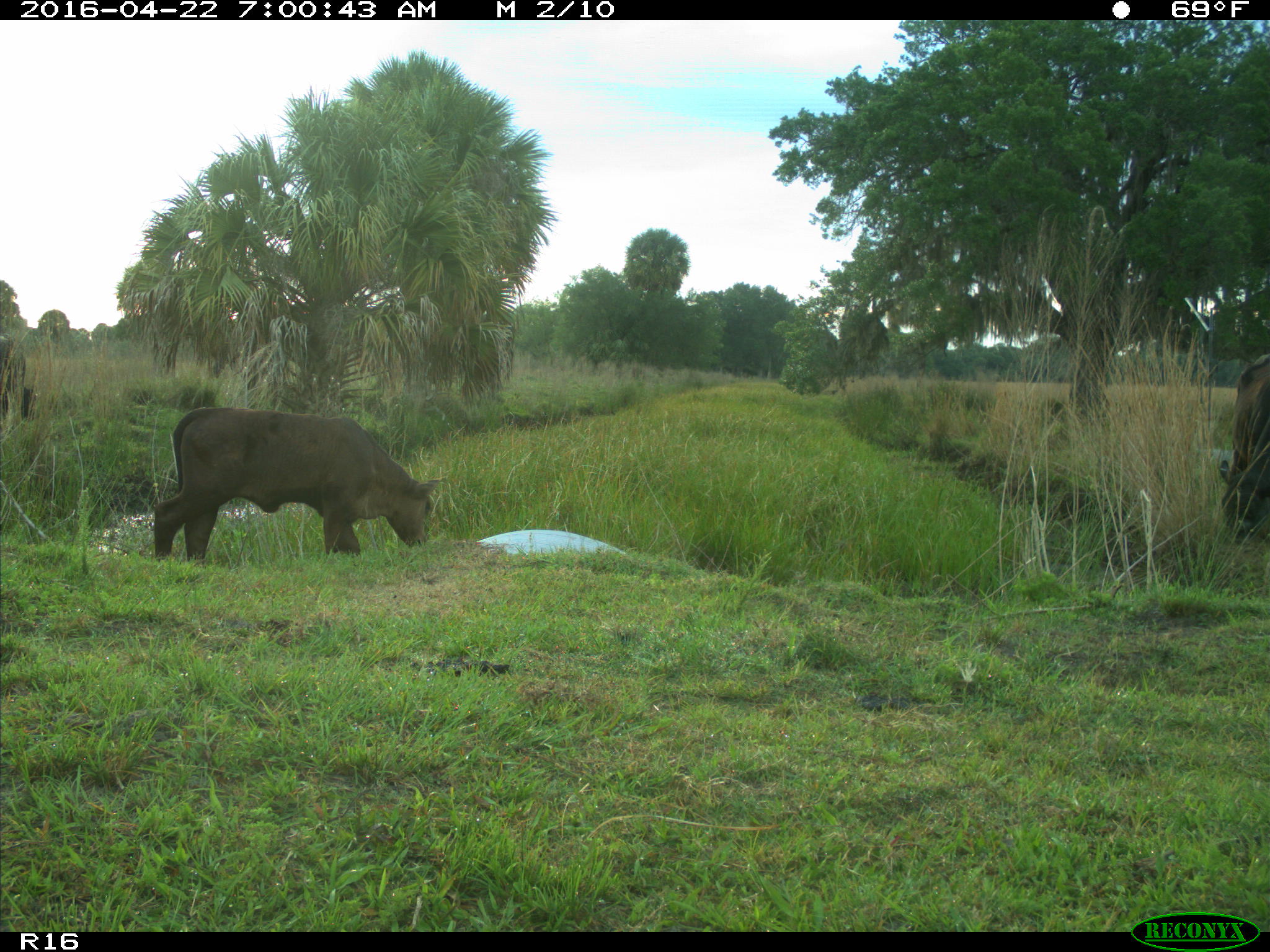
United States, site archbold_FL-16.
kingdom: Animalia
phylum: Chordata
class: Mammalia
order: Artiodactyla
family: Bovidae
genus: Bos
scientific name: Bos taurus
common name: domestic cow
Bos taurus (domestic cow).